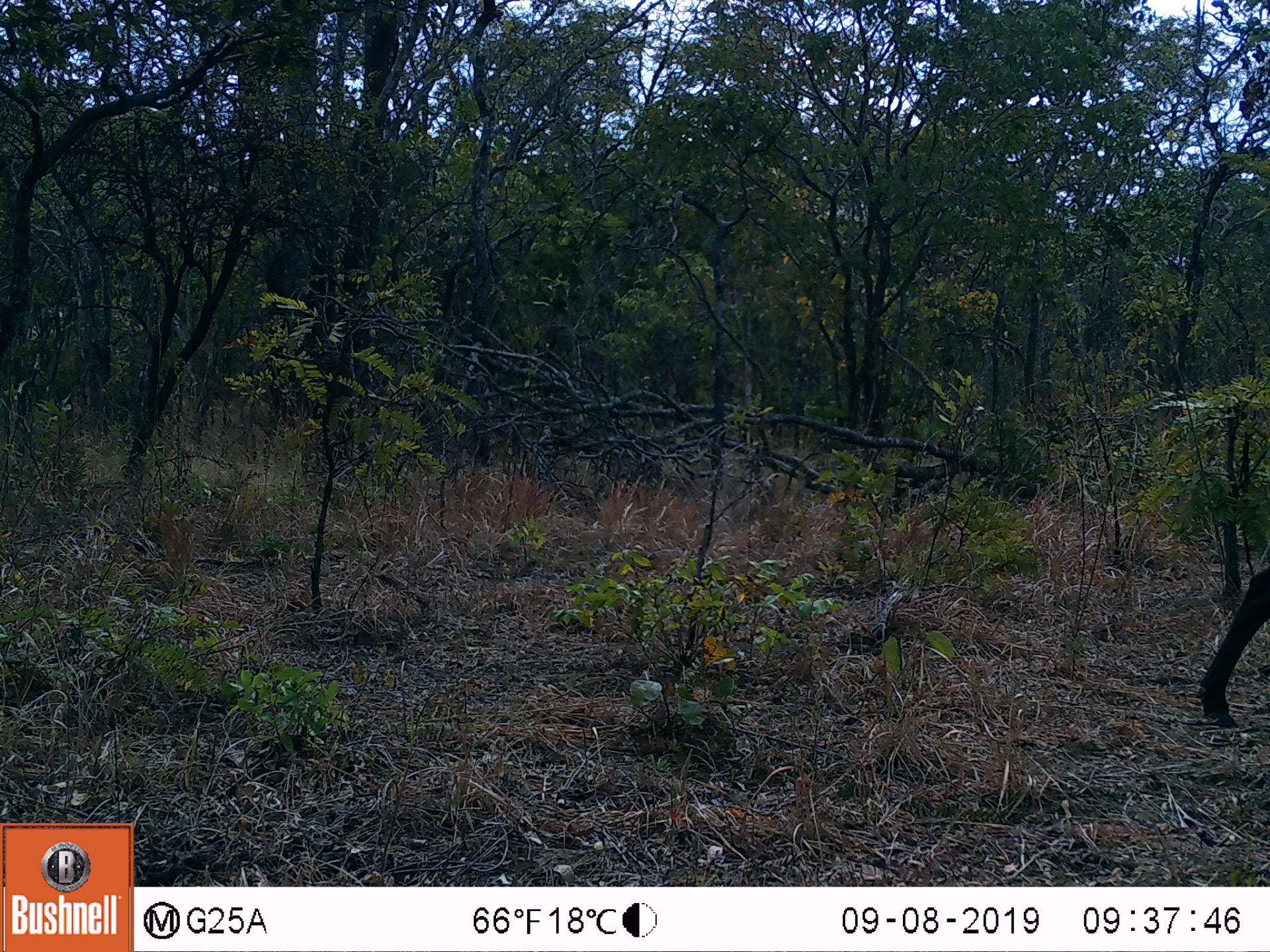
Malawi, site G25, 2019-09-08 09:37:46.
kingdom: Animalia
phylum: Chordata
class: Mammalia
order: Artiodactyla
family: Bovidae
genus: Kobus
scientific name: Kobus ellipsiprymnus ellipsiprymnus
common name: common waterbuck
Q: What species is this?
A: Common waterbuck (Kobus ellipsiprymnus ellipsiprymnus).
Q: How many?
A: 1.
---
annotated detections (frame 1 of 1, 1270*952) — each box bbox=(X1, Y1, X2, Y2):
common waterbuck: bbox=(1189, 568, 1268, 732)